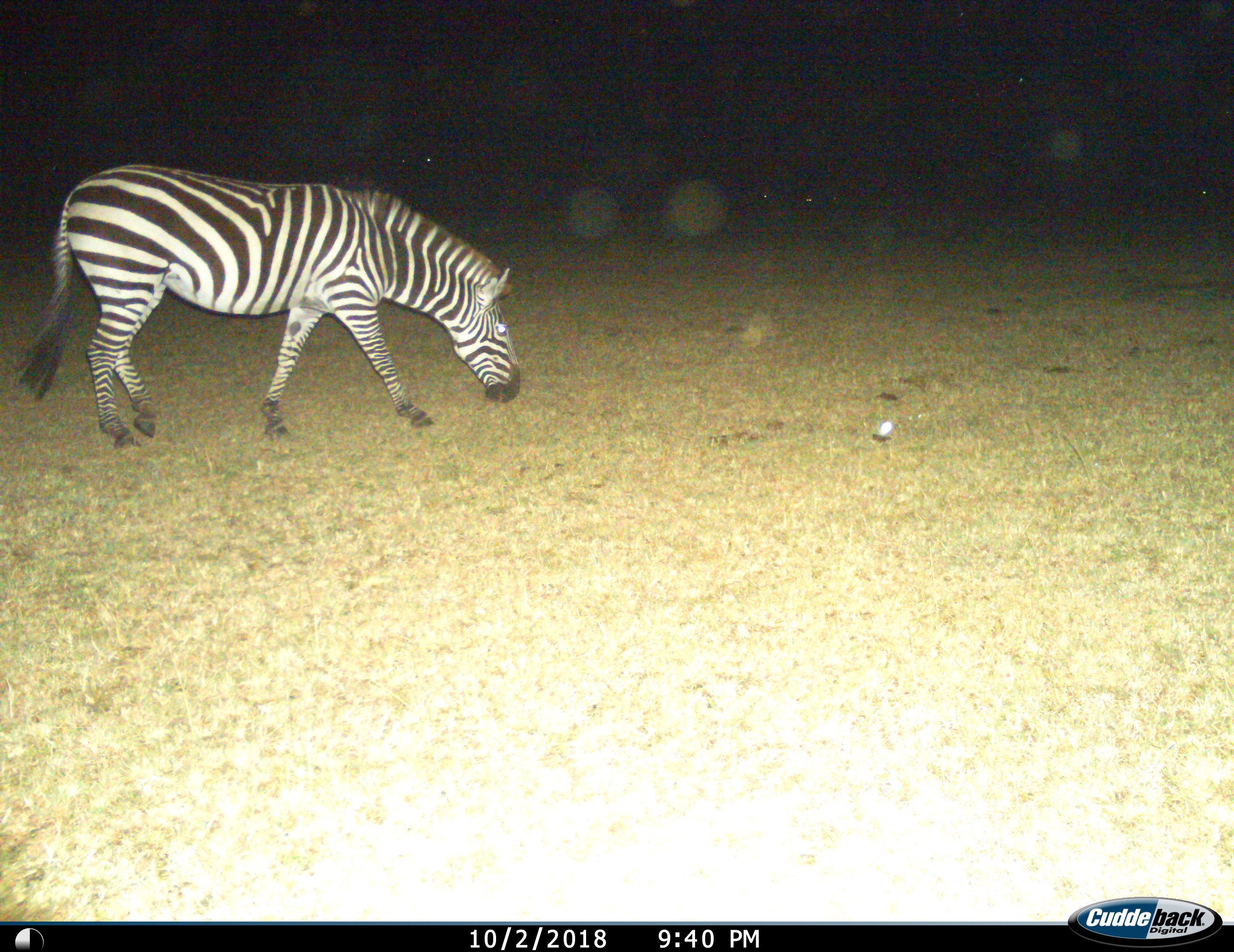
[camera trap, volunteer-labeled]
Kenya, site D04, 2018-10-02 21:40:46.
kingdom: Animalia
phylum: Chordata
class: Mammalia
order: Perissodactyla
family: Equidae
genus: Equus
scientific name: Equus quagga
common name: plains zebra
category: zebra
Zebra (plains zebra) (Equus quagga), count 1. Behavior (volunteer vote fractions): standing 11%, resting 0%, moving 33%, interacting 0%. Young present (vote fraction): 0%. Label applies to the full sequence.